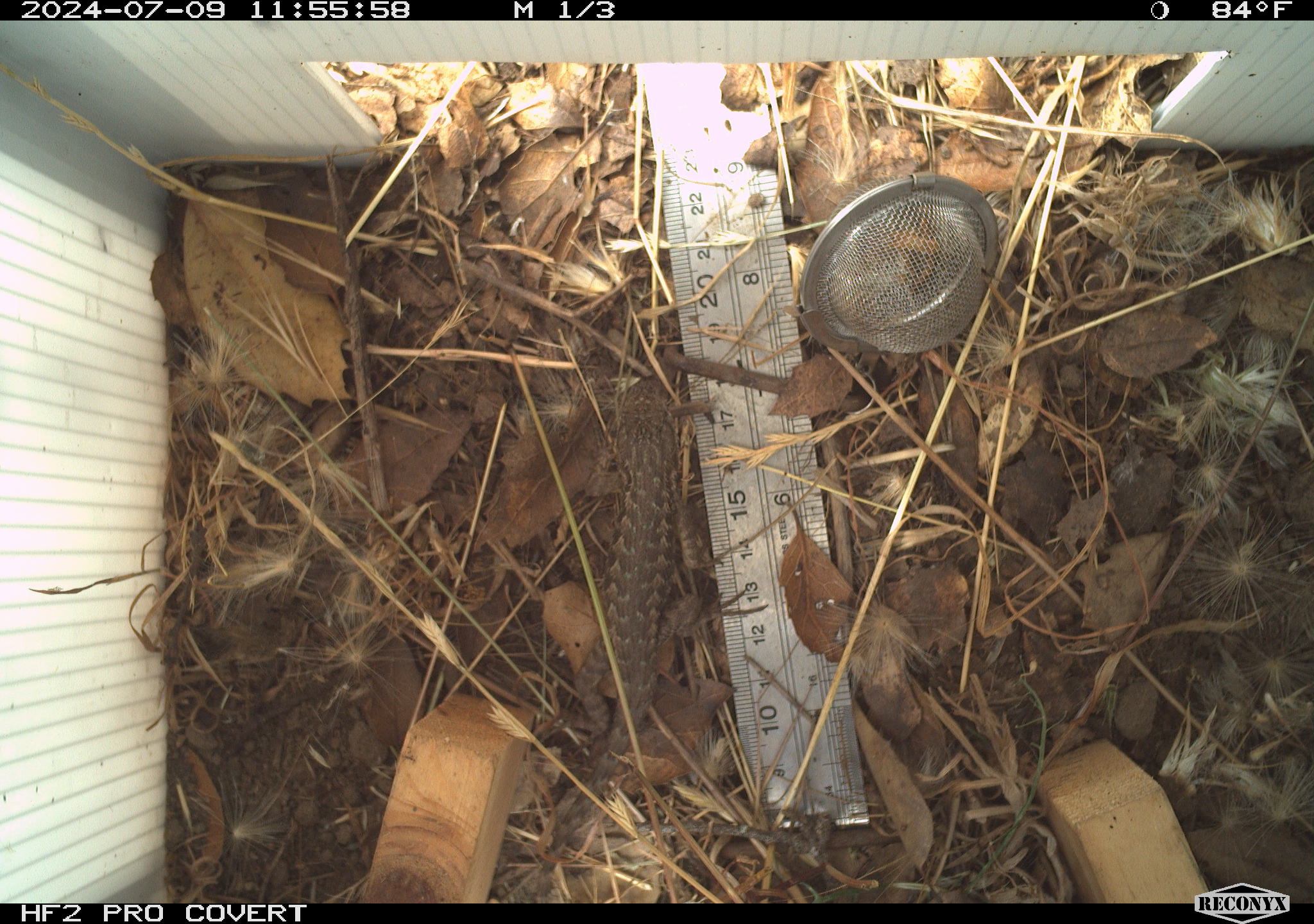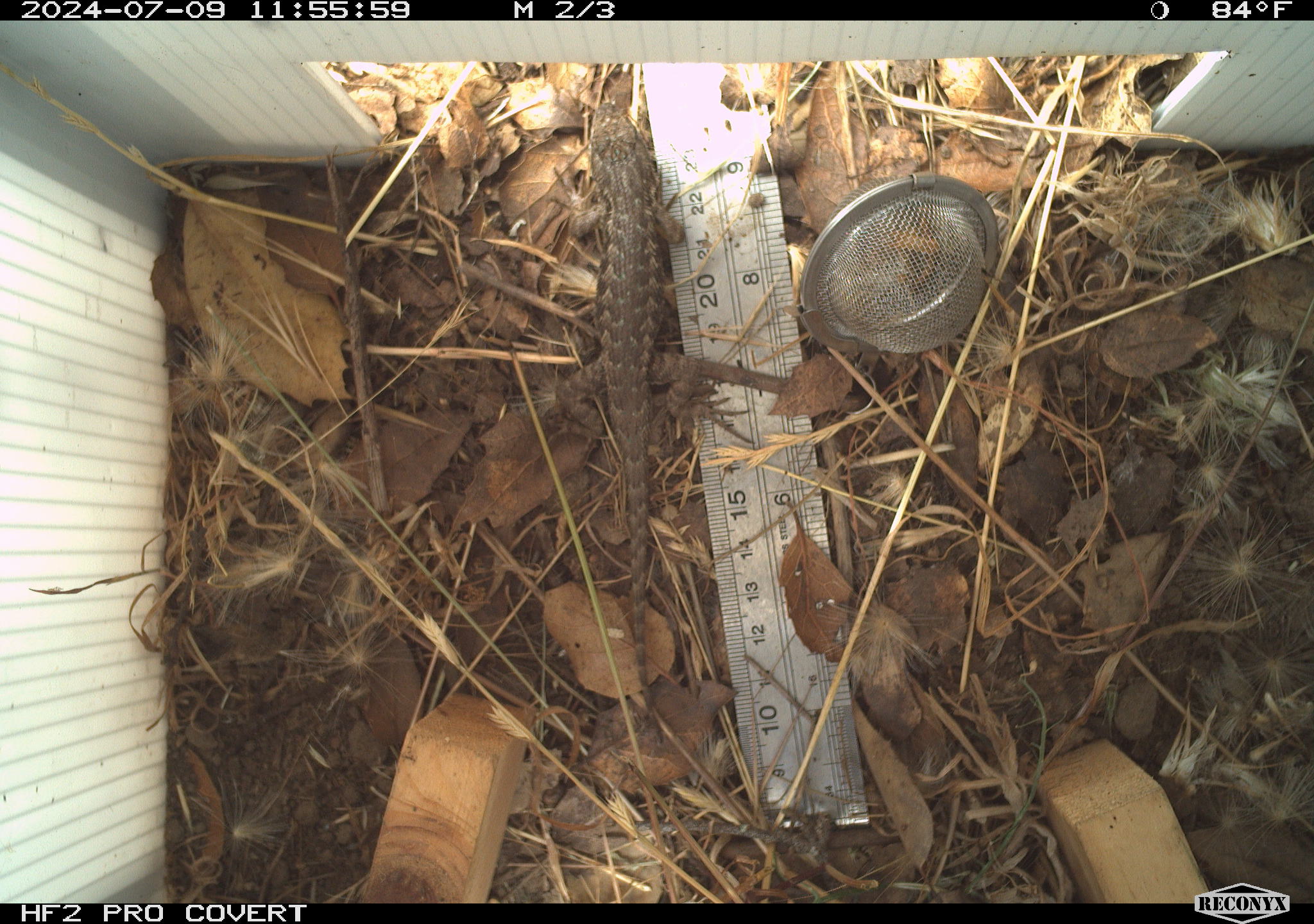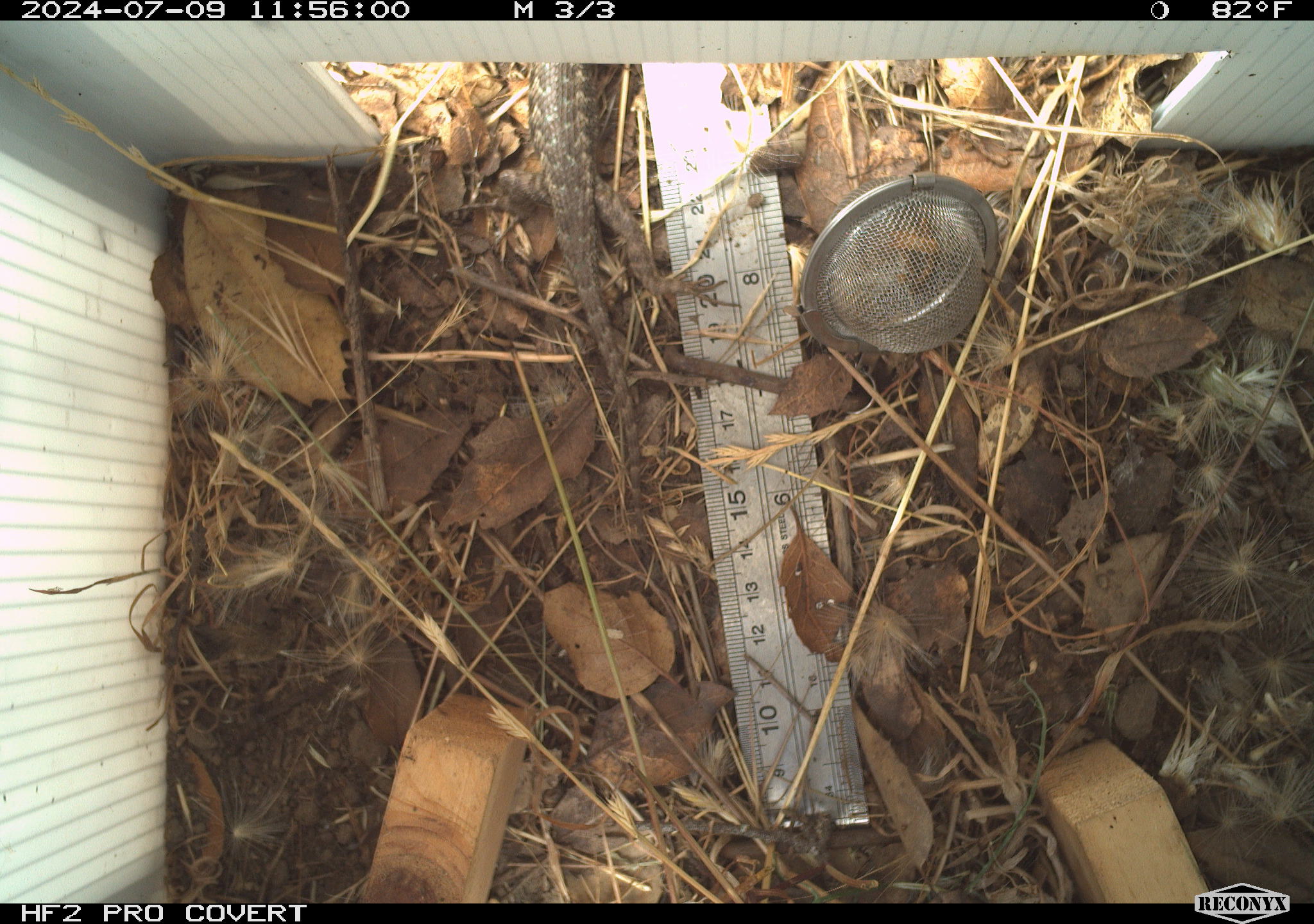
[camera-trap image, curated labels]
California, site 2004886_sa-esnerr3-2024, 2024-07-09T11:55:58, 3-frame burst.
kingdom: Animalia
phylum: Chordata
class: Reptilia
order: Squamata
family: Phrynosomatidae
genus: Sceloporus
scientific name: Sceloporus occidentalis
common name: western fence lizard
Western fence lizard (Sceloporus occidentalis).